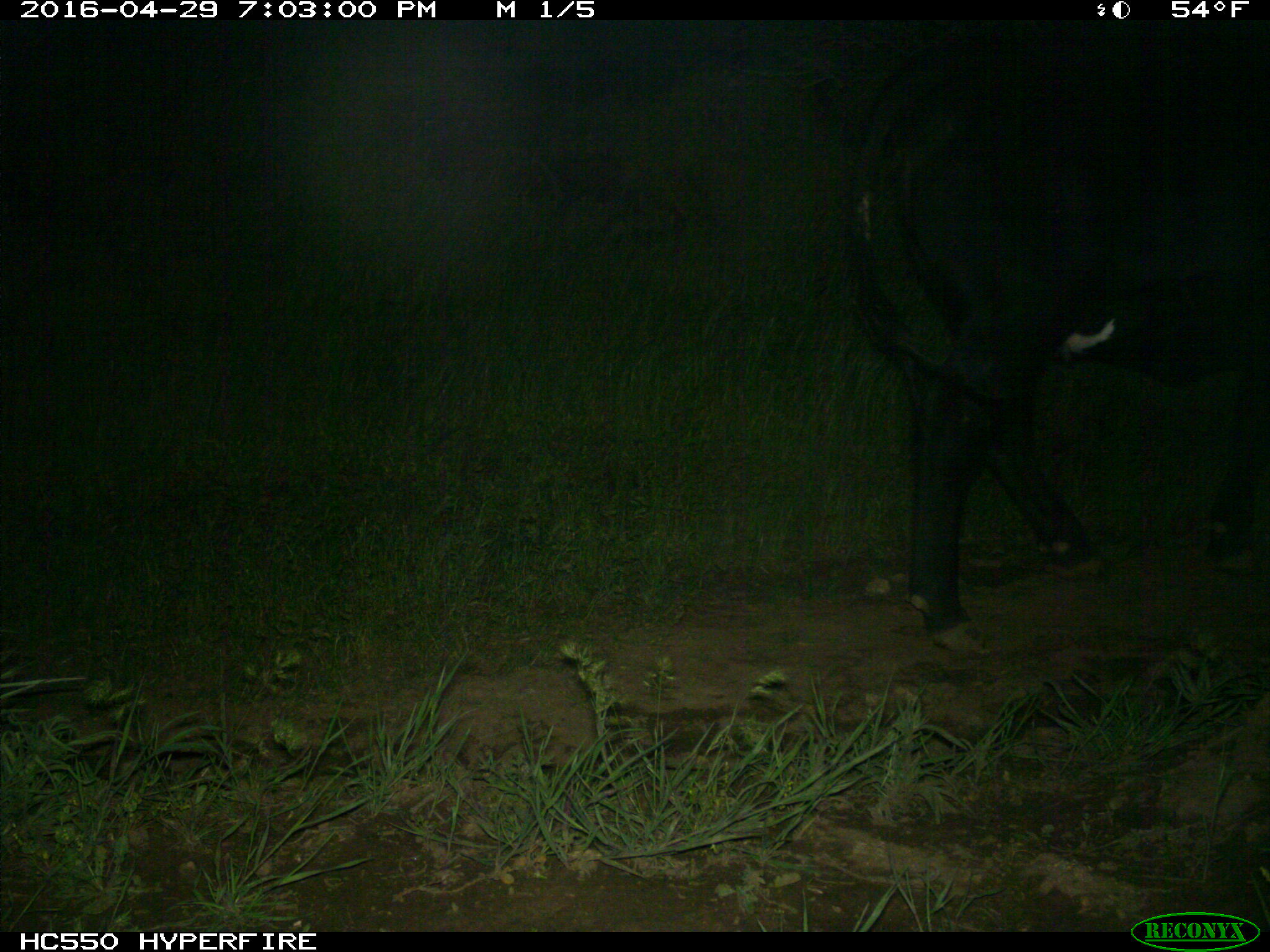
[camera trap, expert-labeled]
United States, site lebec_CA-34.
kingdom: Animalia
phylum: Chordata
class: Mammalia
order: Artiodactyla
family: Bovidae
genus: Bos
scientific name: Bos taurus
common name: domestic cow